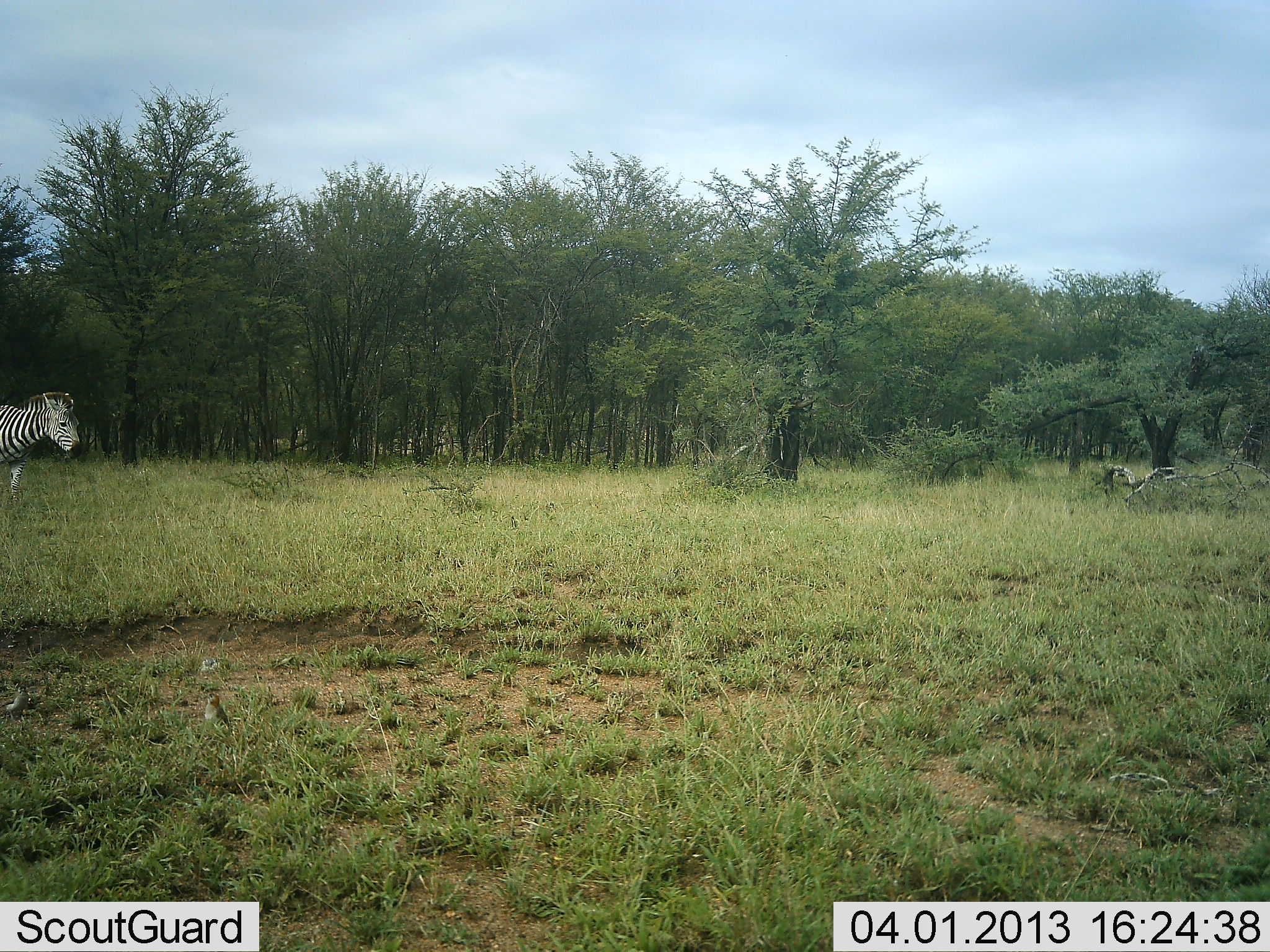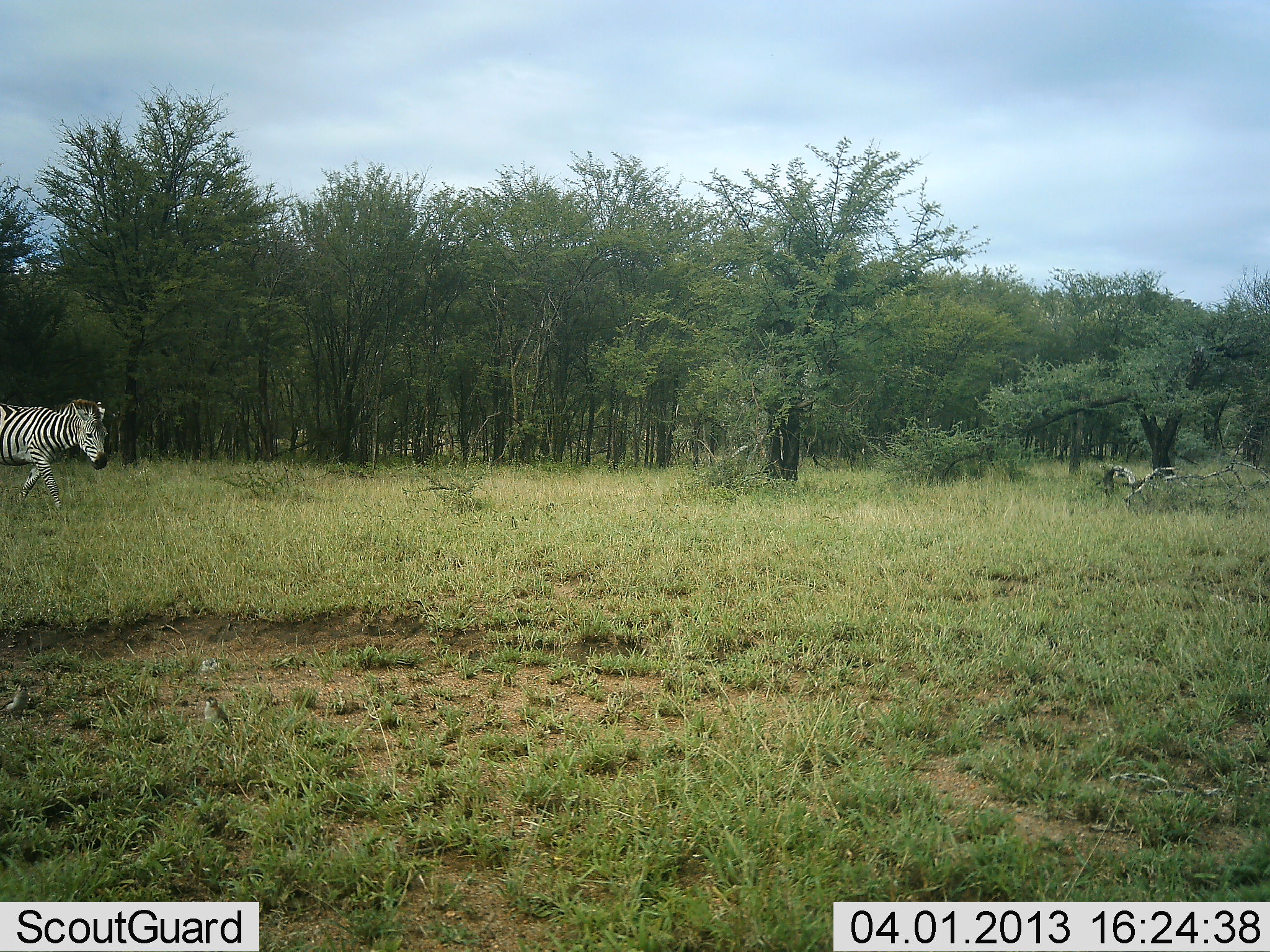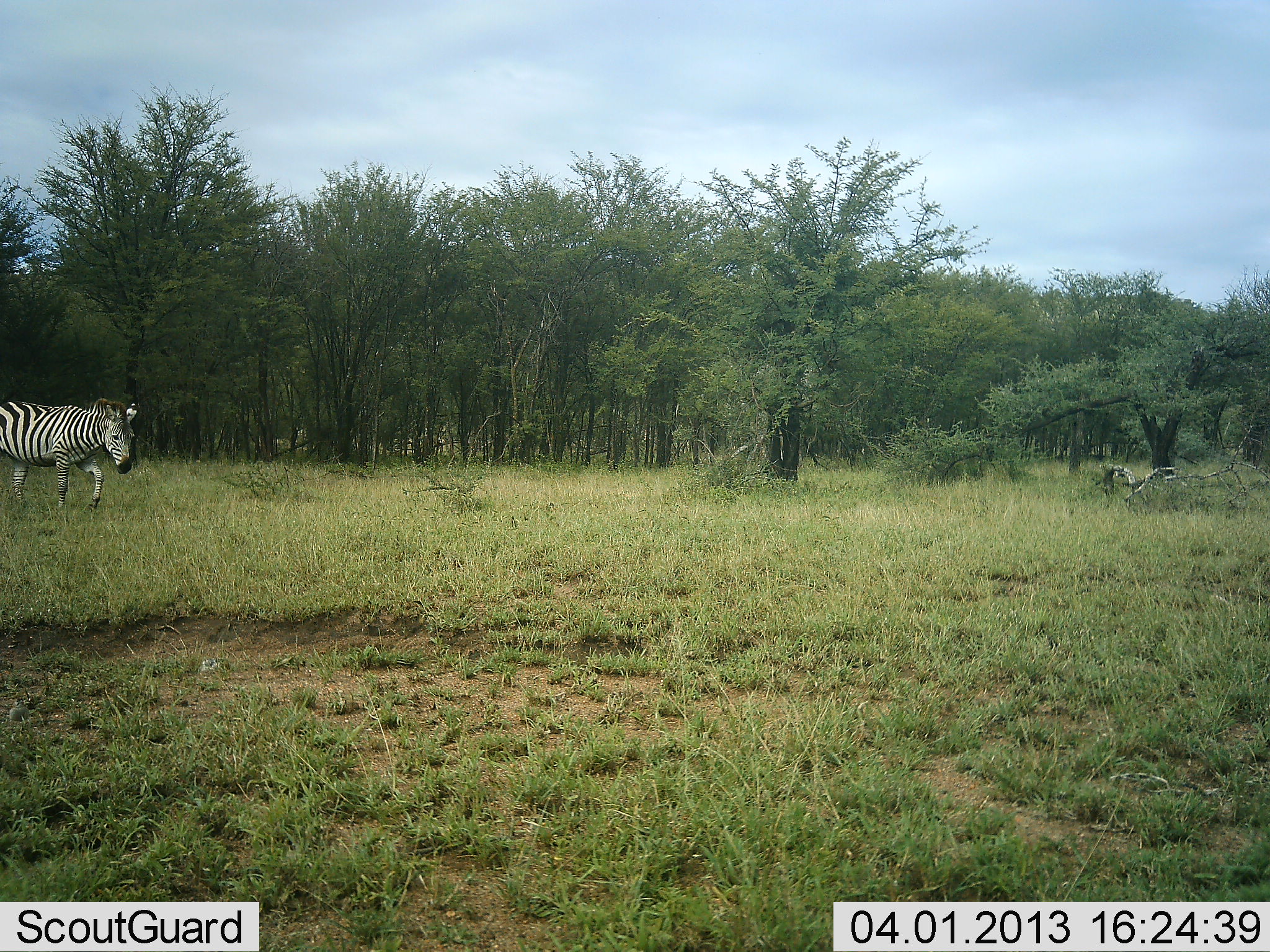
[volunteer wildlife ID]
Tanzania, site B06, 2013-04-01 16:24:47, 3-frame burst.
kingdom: Animalia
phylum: Chordata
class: Mammalia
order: Perissodactyla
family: Equidae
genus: Equus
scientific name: Equus quagga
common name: plains zebra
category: zebra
Zebra (plains zebra) (Equus quagga), count 1. Behavior (volunteer vote fractions): standing 5%, resting 0%, moving 95%, interacting 0%. Young present (vote fraction): 0%. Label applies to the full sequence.